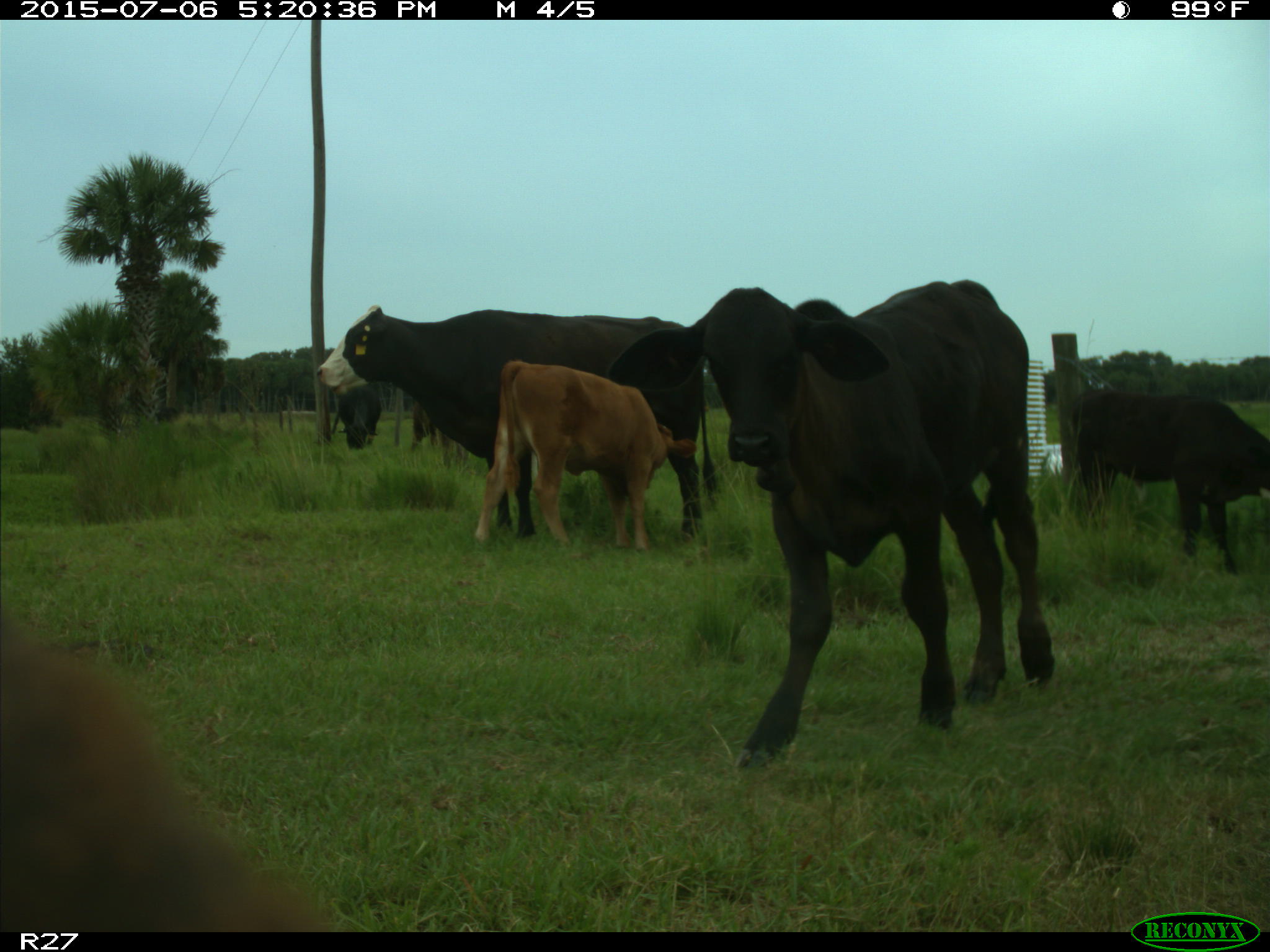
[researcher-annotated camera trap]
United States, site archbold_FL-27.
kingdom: Animalia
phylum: Chordata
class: Mammalia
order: Artiodactyla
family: Bovidae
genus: Bos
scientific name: Bos taurus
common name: domestic cow